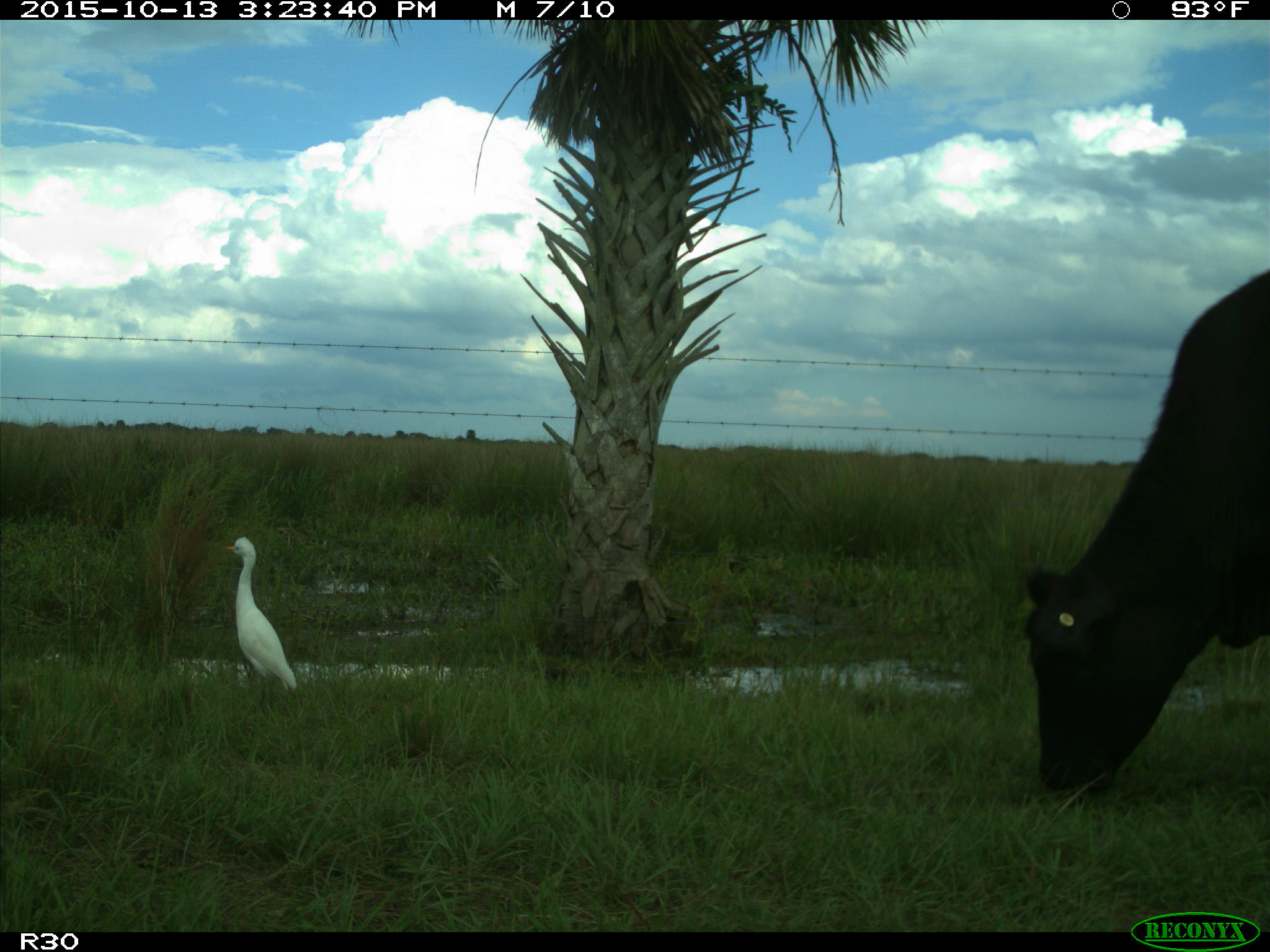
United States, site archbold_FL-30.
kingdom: Animalia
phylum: Chordata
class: Mammalia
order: Artiodactyla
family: Bovidae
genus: Bos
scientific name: Bos taurus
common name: domestic cow